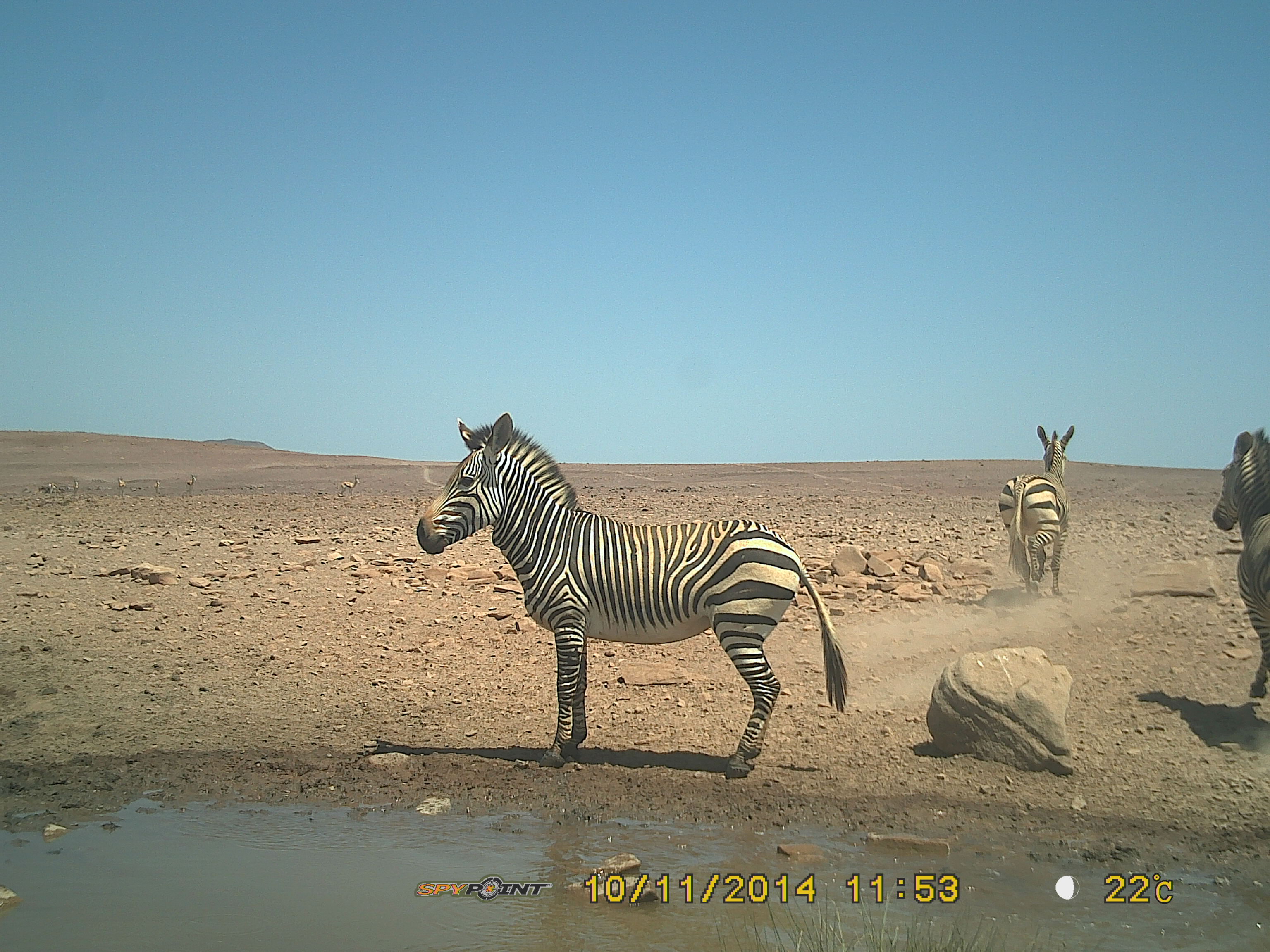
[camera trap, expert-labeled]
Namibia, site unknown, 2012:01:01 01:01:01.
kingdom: Animalia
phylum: Chordata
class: Mammalia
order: Perissodactyla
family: Equidae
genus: Equus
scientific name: Equus zebra hartmannae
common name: hartmann's mountain zebra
Equus zebra hartmannae (hartmann's mountain zebra).